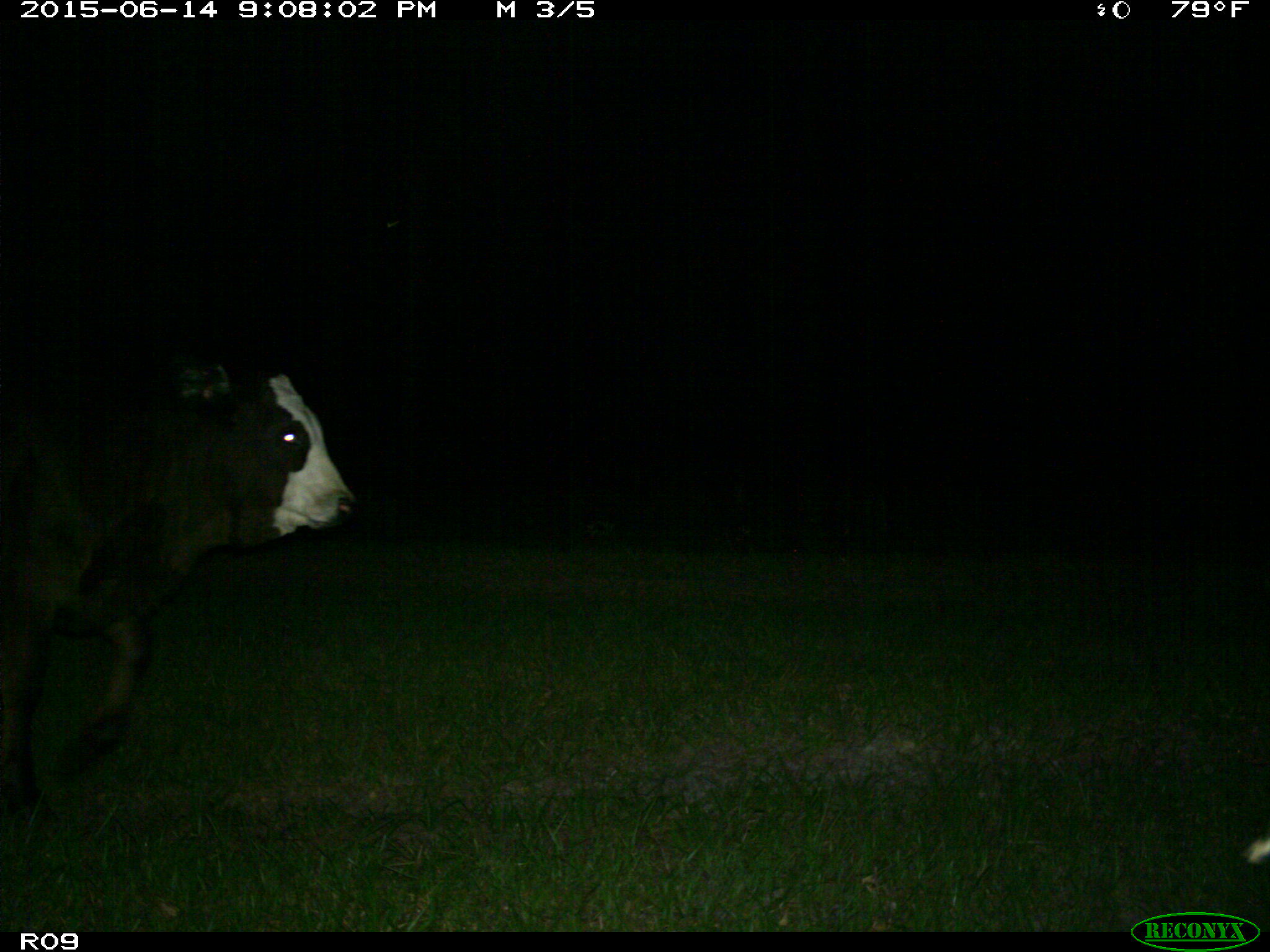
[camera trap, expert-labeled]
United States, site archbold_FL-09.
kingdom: Animalia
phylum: Chordata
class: Mammalia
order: Artiodactyla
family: Bovidae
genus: Bos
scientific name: Bos taurus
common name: domestic cow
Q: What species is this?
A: Bos taurus (domestic cow).